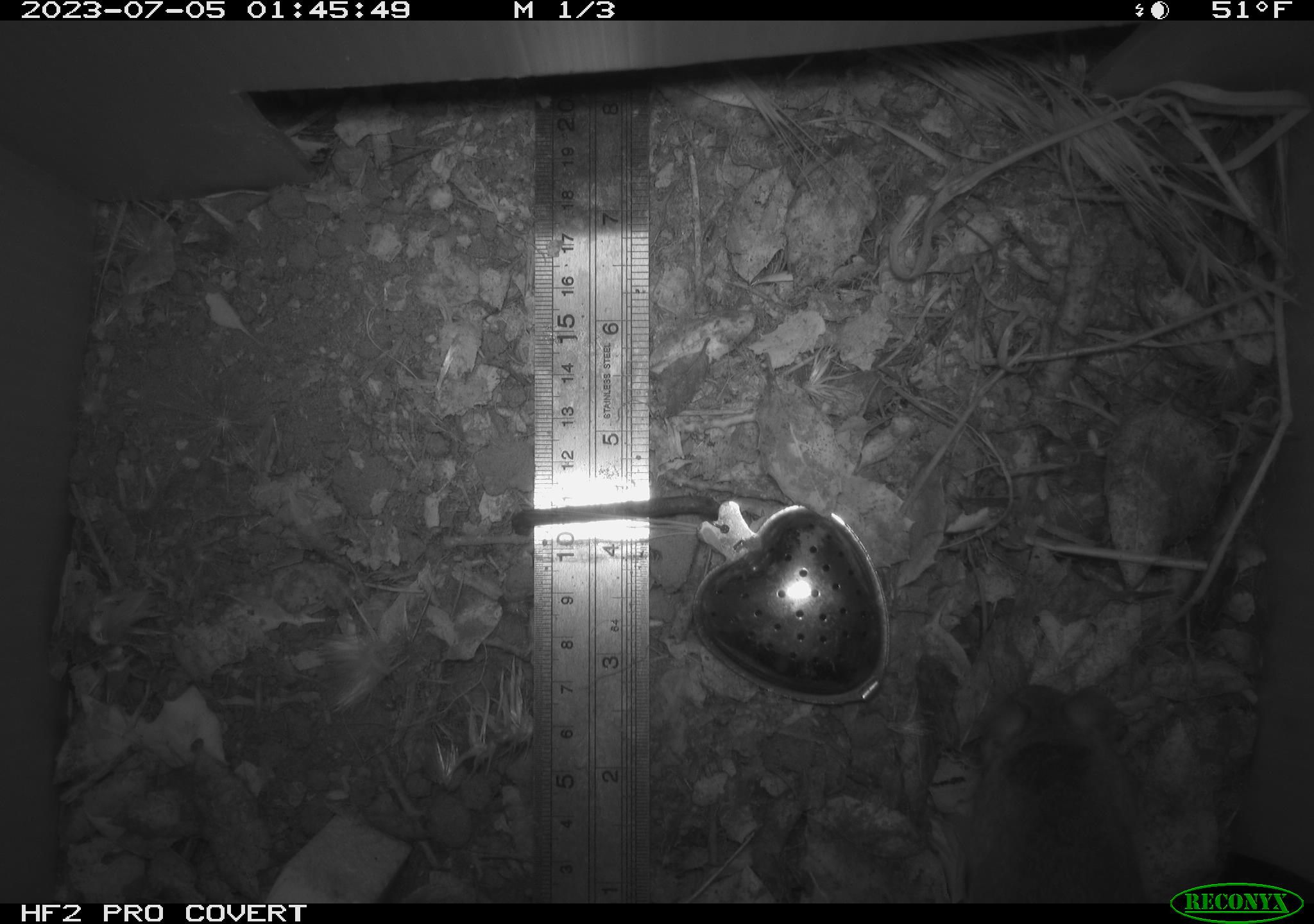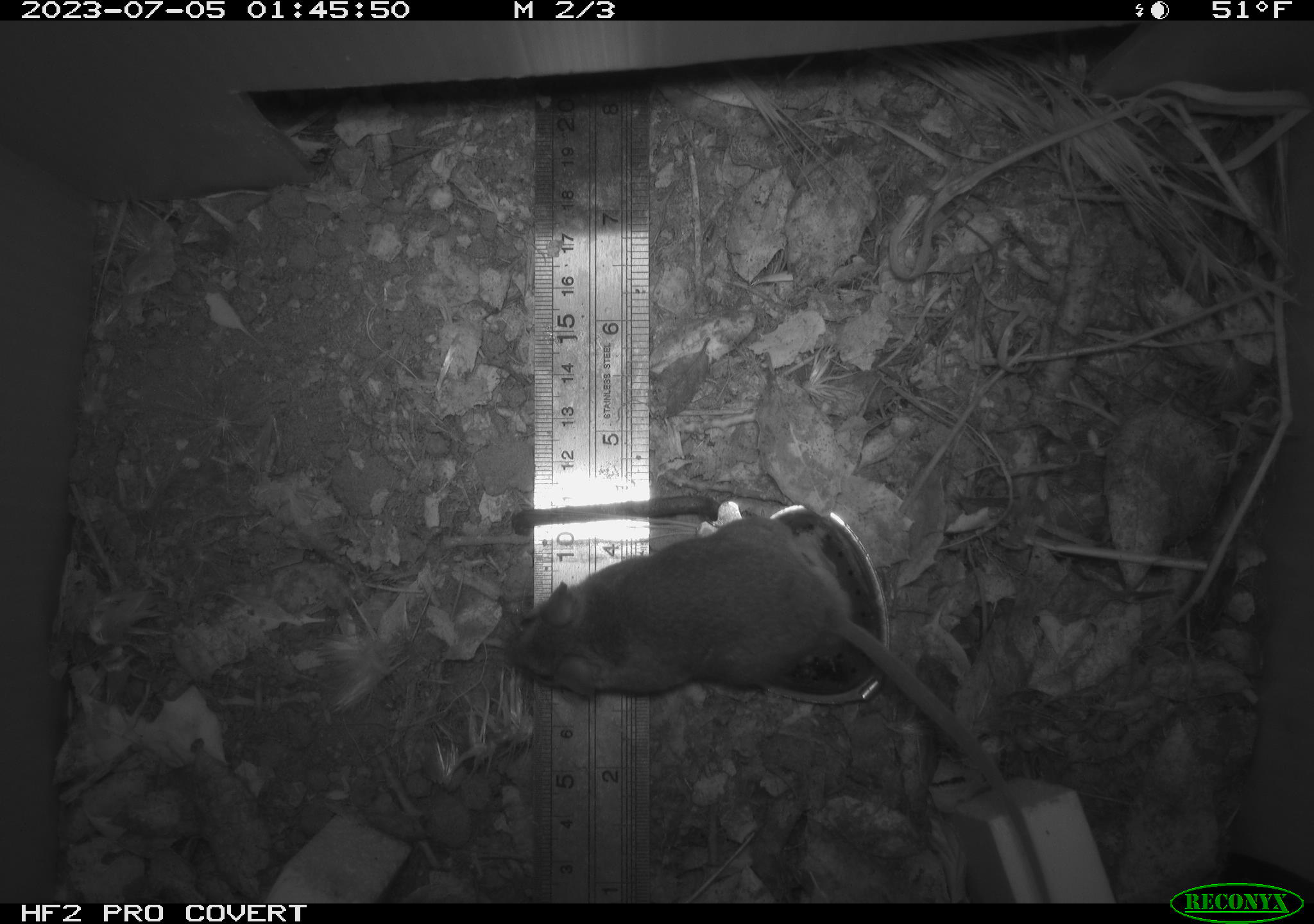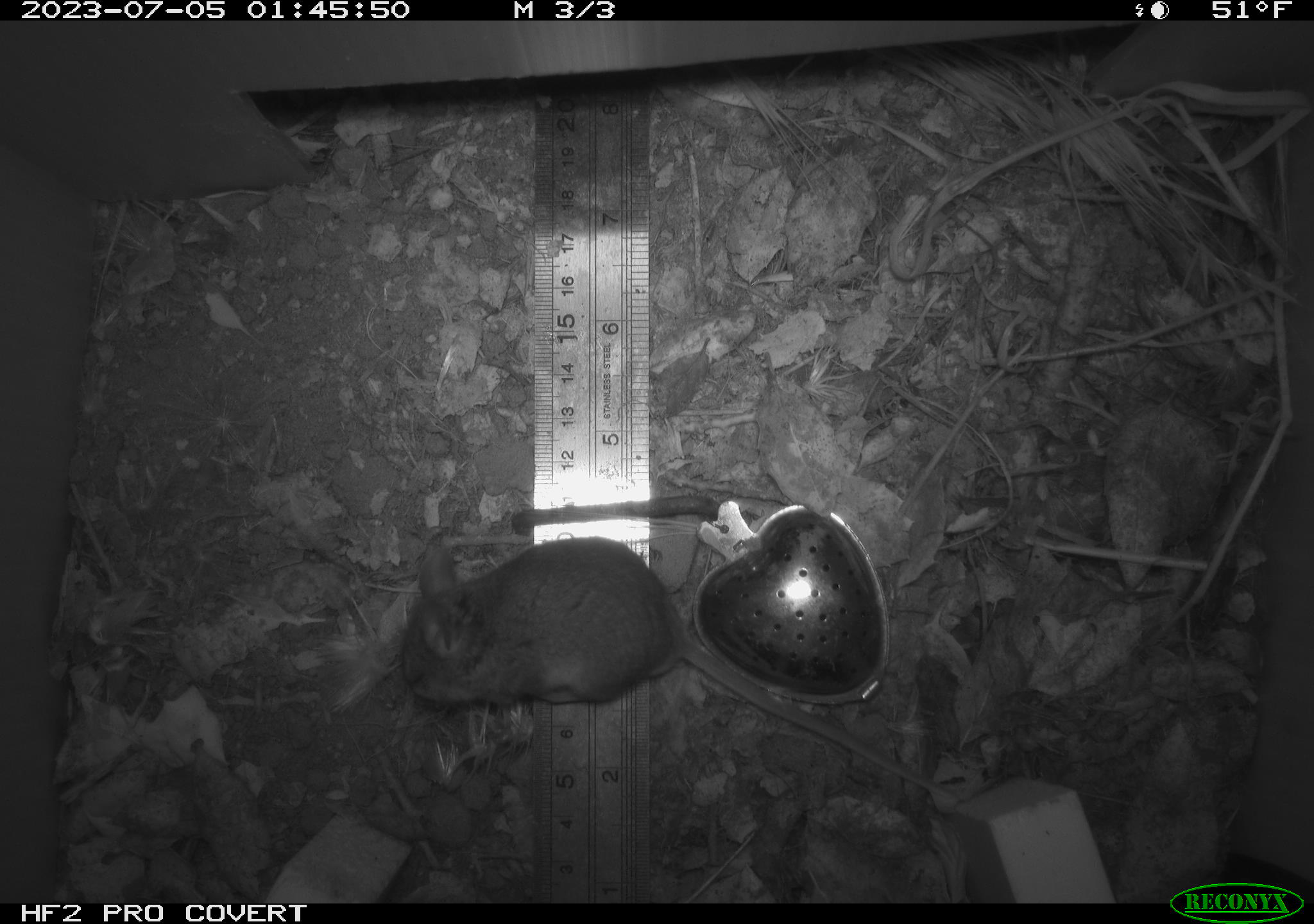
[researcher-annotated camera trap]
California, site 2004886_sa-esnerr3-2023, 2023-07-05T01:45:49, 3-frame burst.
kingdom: Animalia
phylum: Chordata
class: Mammalia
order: Rodentia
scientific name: Rodentia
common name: mouse species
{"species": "mouse species (Rodentia)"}